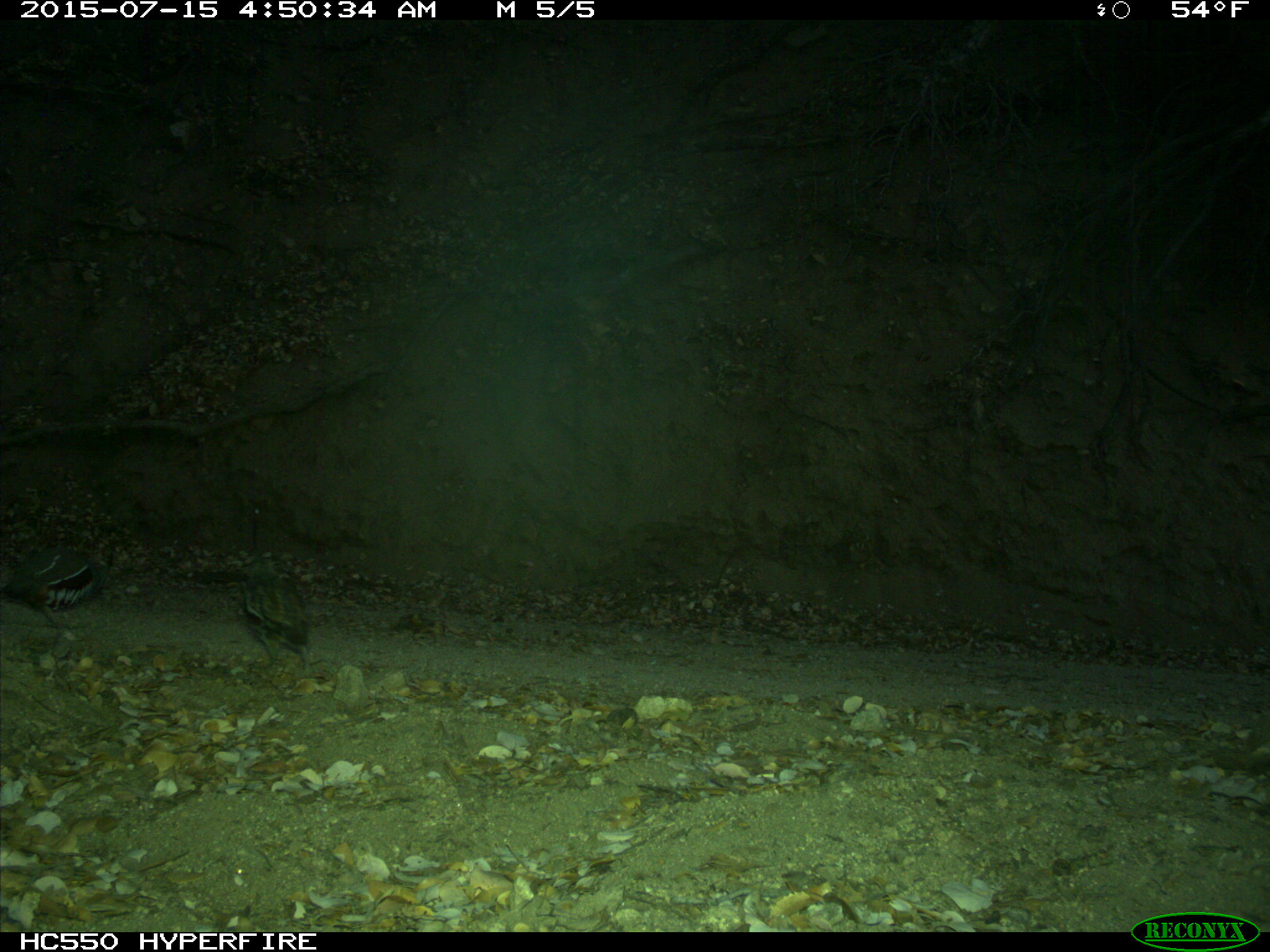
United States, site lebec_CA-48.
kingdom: Animalia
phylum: Chordata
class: Aves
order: Galliformes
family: Odontophoridae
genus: Callipepla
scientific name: Callipepla californica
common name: california quail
Callipepla californica (california quail).